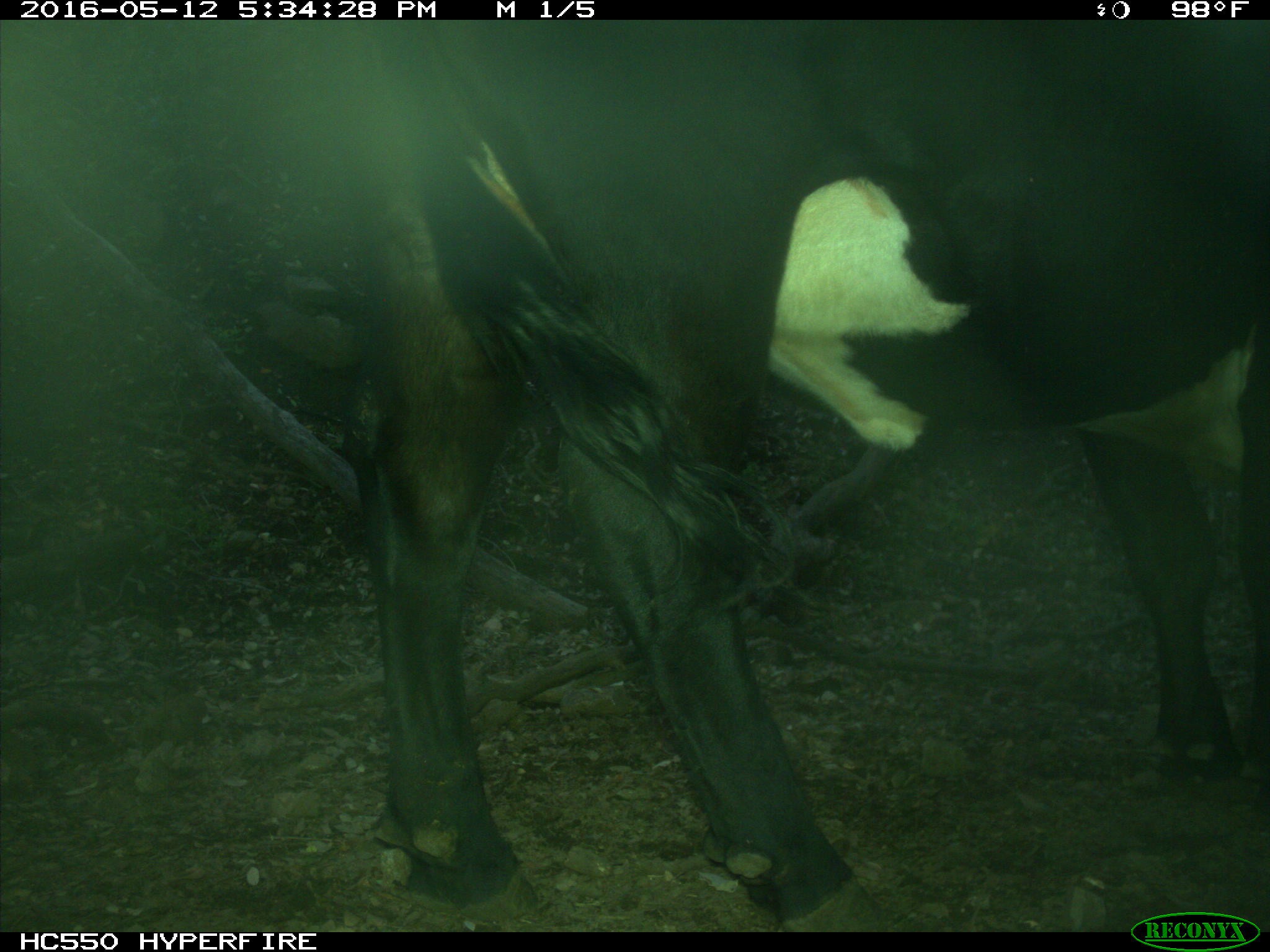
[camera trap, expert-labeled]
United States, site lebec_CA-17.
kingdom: Animalia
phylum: Chordata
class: Mammalia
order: Artiodactyla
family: Bovidae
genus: Bos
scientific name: Bos taurus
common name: domestic cow